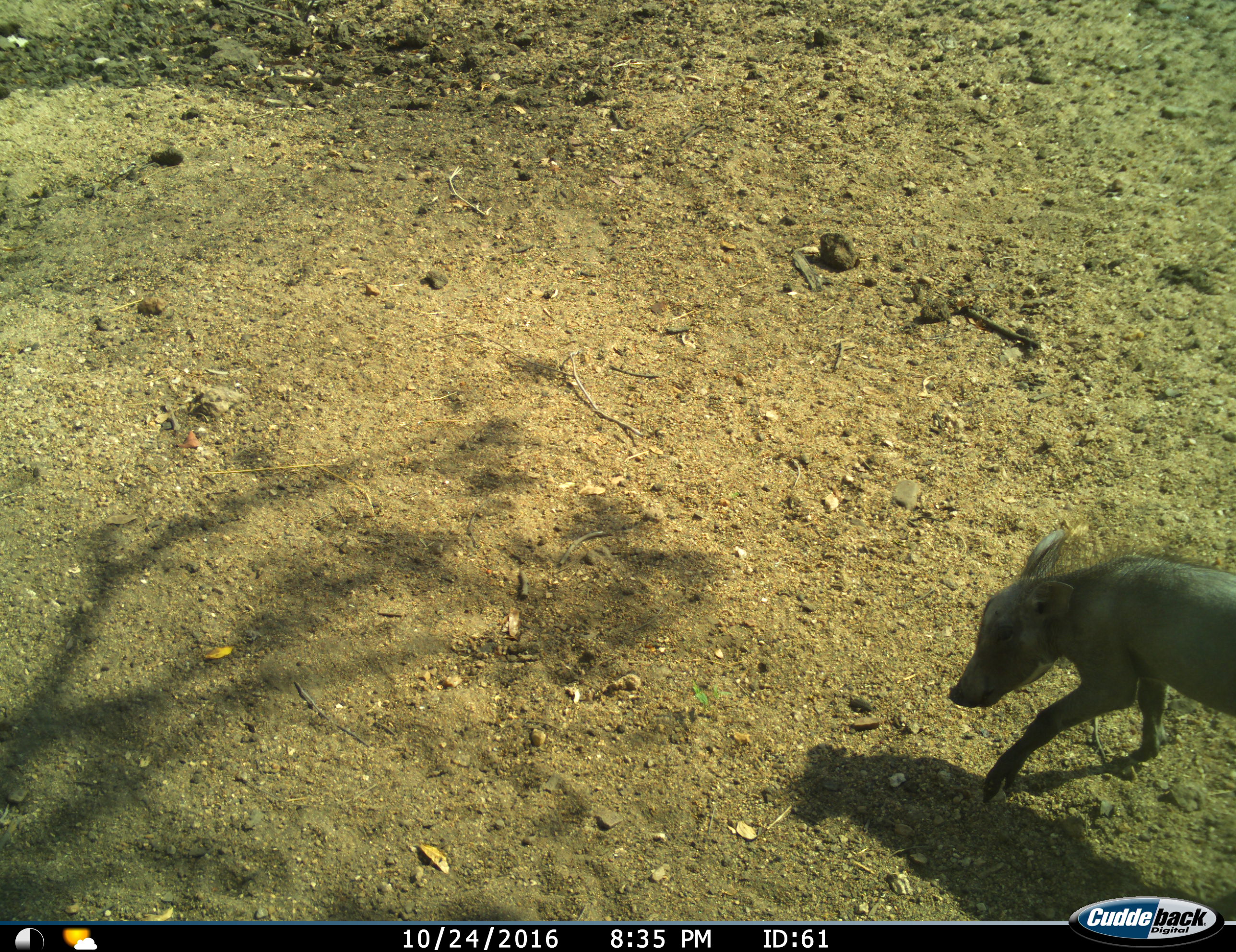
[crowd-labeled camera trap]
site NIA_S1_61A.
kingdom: Animalia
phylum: Chordata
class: Mammalia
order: Artiodactyla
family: Suidae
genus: Phacochoerus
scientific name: Phacochoerus africanus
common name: warthog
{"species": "warthog (Phacochoerus africanus)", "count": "1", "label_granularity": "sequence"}